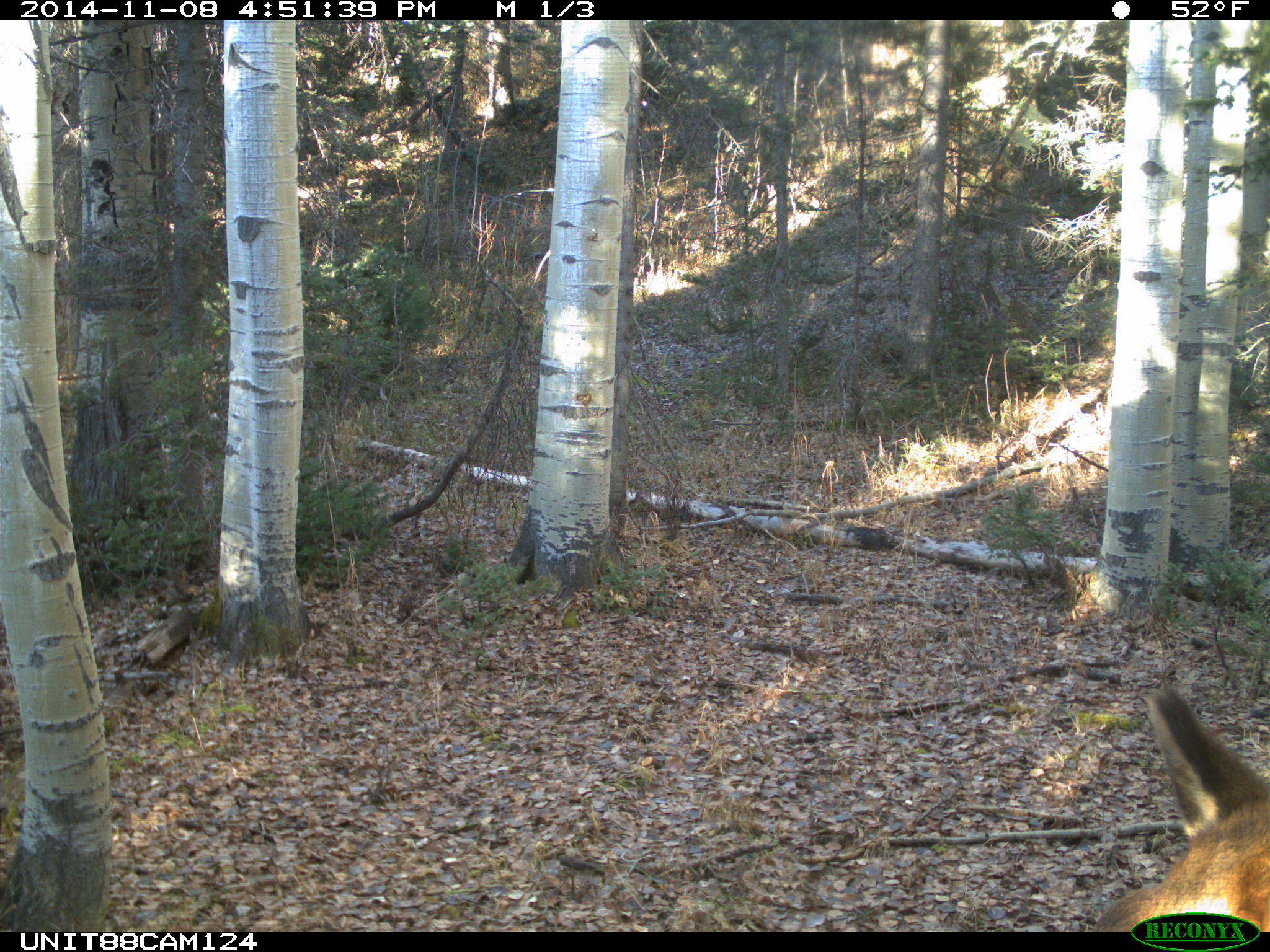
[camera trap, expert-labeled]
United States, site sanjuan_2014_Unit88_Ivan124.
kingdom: Animalia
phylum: Chordata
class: Mammalia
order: Artiodactyla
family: Cervidae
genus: Cervus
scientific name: Cervus elaphus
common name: red deer